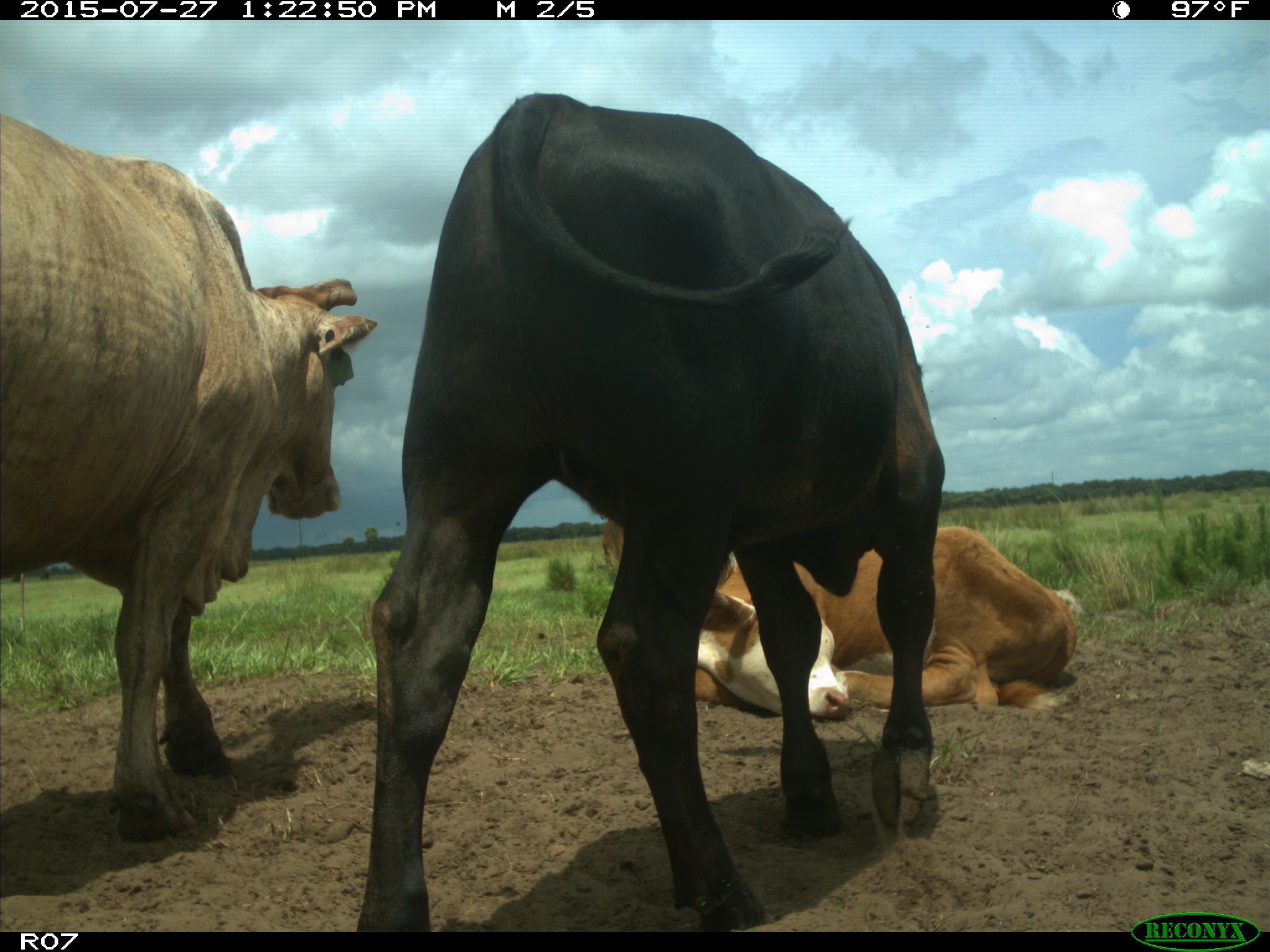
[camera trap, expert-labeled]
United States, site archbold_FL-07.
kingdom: Animalia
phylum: Chordata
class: Mammalia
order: Artiodactyla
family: Bovidae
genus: Bos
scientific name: Bos taurus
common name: domestic cow